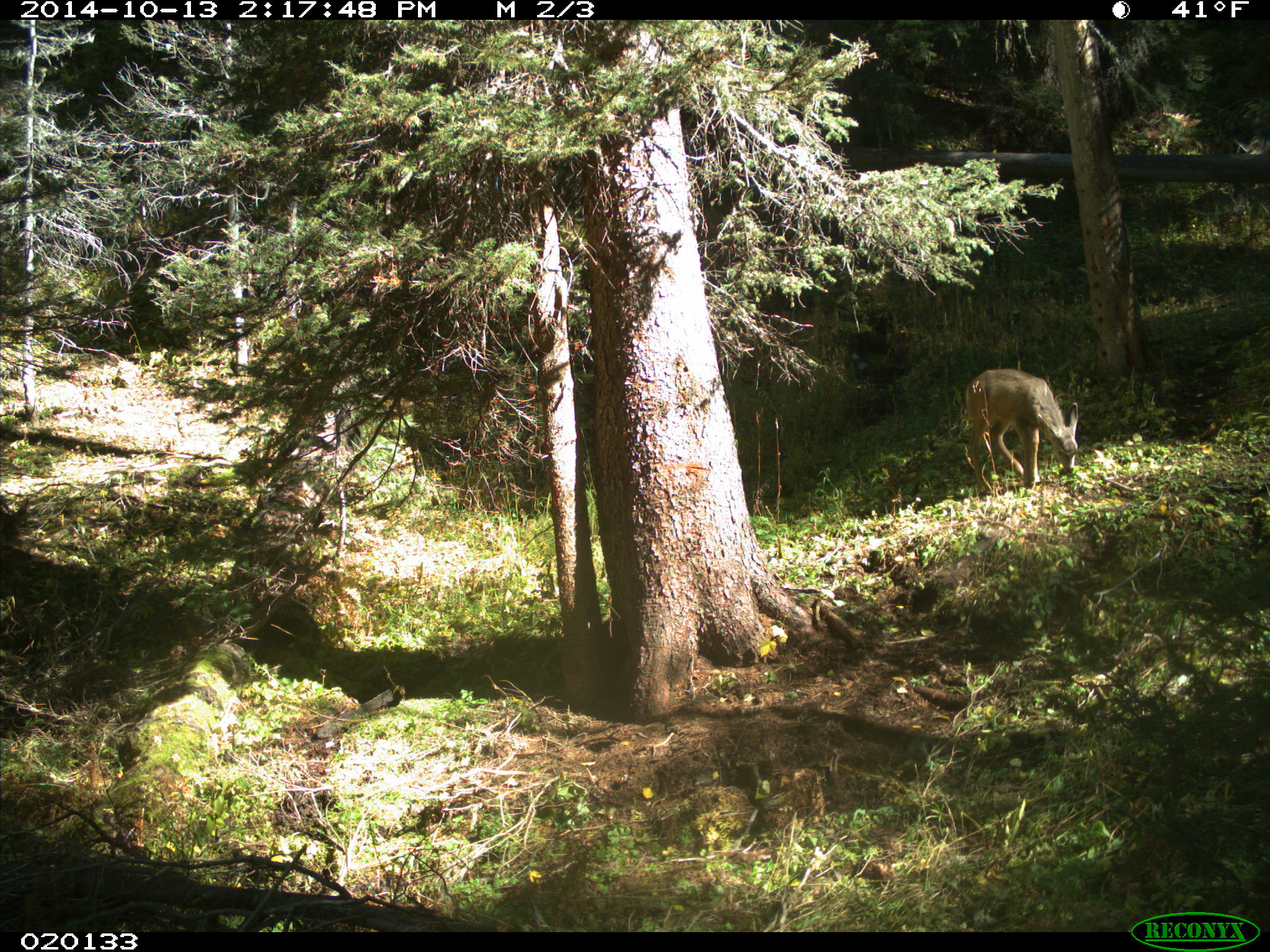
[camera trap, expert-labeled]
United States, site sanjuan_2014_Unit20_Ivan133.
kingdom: Animalia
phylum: Chordata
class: Mammalia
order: Artiodactyla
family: Cervidae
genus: Odocoileus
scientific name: Odocoileus hemionus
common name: mule deer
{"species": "Odocoileus hemionus (mule deer)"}